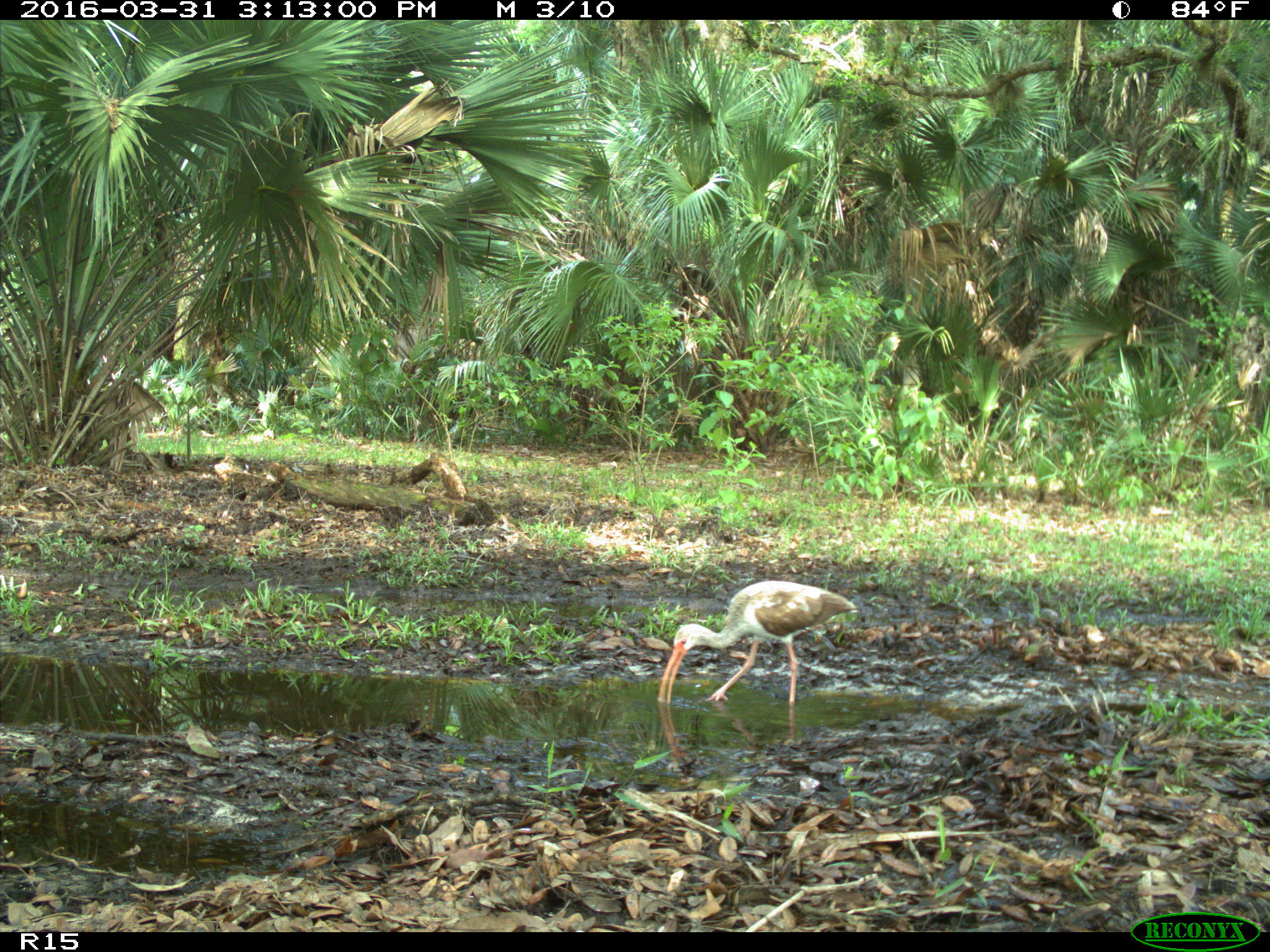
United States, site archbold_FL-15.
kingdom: Animalia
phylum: Chordata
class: Aves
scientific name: Aves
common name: birds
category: unidentified bird